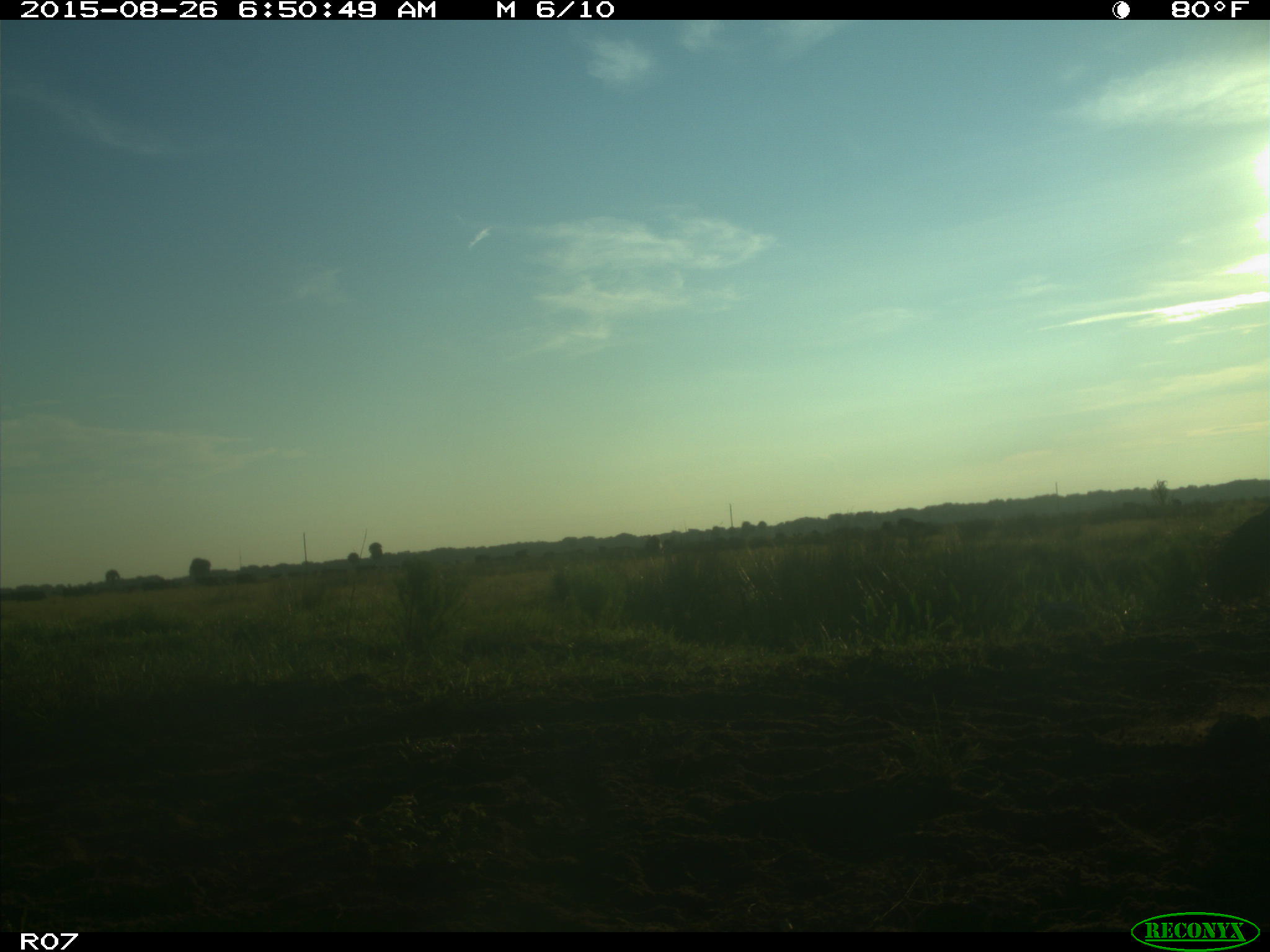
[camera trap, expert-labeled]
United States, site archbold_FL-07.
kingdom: Animalia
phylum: Chordata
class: Mammalia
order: Artiodactyla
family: Bovidae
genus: Bos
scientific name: Bos taurus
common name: domestic cow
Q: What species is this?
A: Bos taurus (domestic cow).